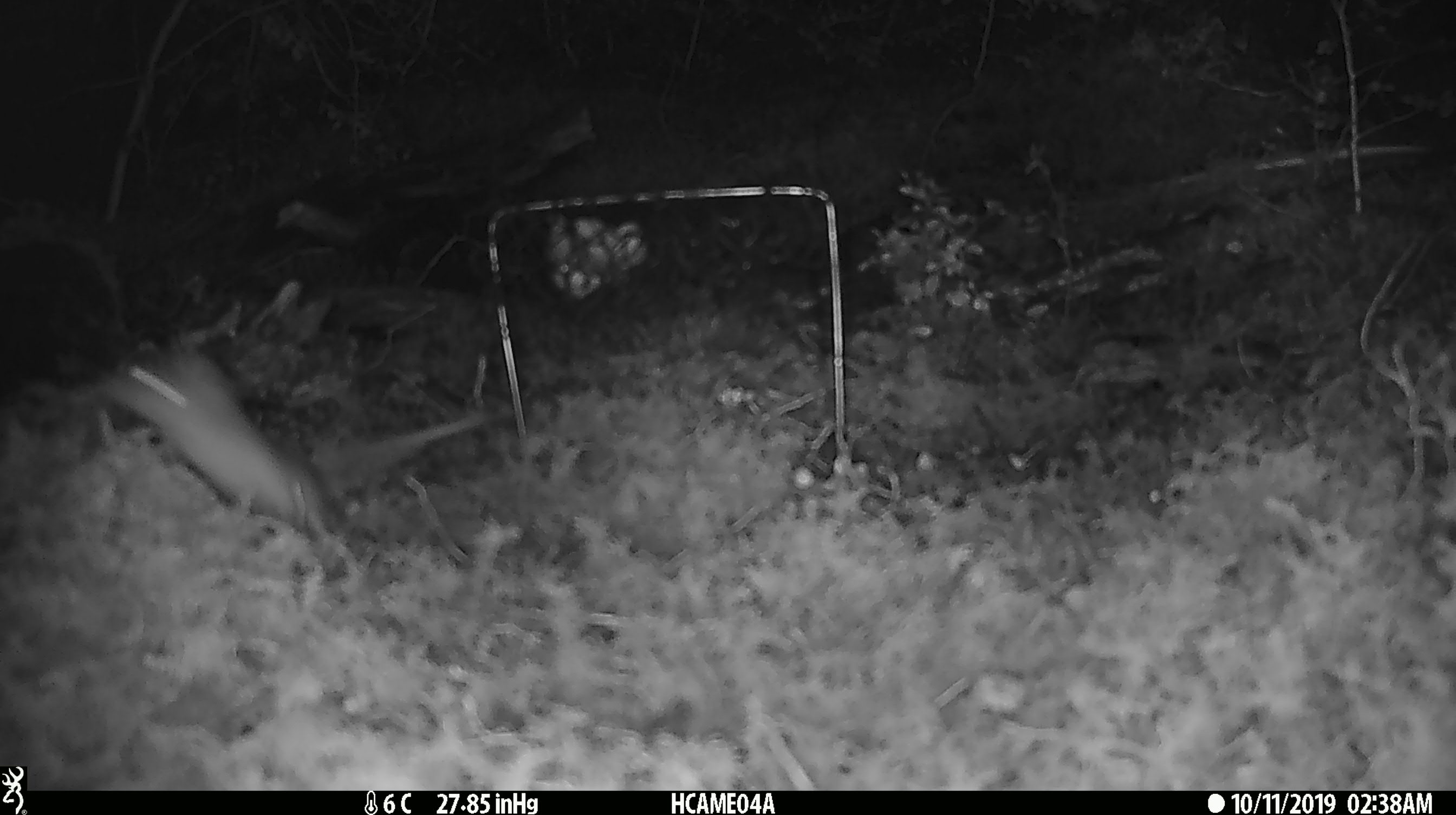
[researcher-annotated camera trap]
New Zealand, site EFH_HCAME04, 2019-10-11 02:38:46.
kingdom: Animalia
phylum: Chordata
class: Mammalia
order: Rodentia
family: Muridae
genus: Mus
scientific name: Mus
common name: mouse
Mouse (Mus).